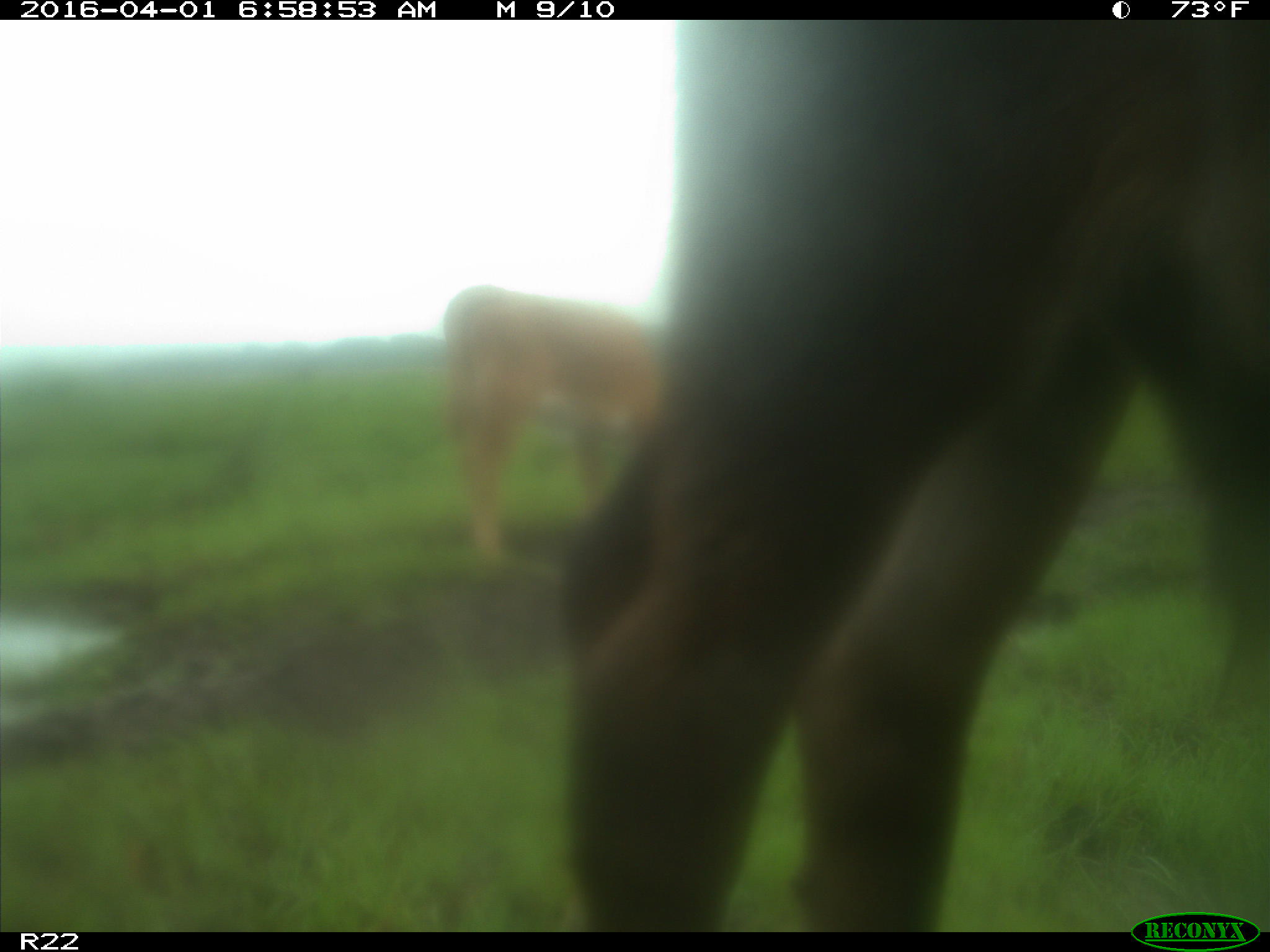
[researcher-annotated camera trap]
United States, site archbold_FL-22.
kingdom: Animalia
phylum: Chordata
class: Mammalia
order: Artiodactyla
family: Bovidae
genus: Bos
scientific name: Bos taurus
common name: domestic cow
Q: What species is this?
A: Bos taurus (domestic cow).